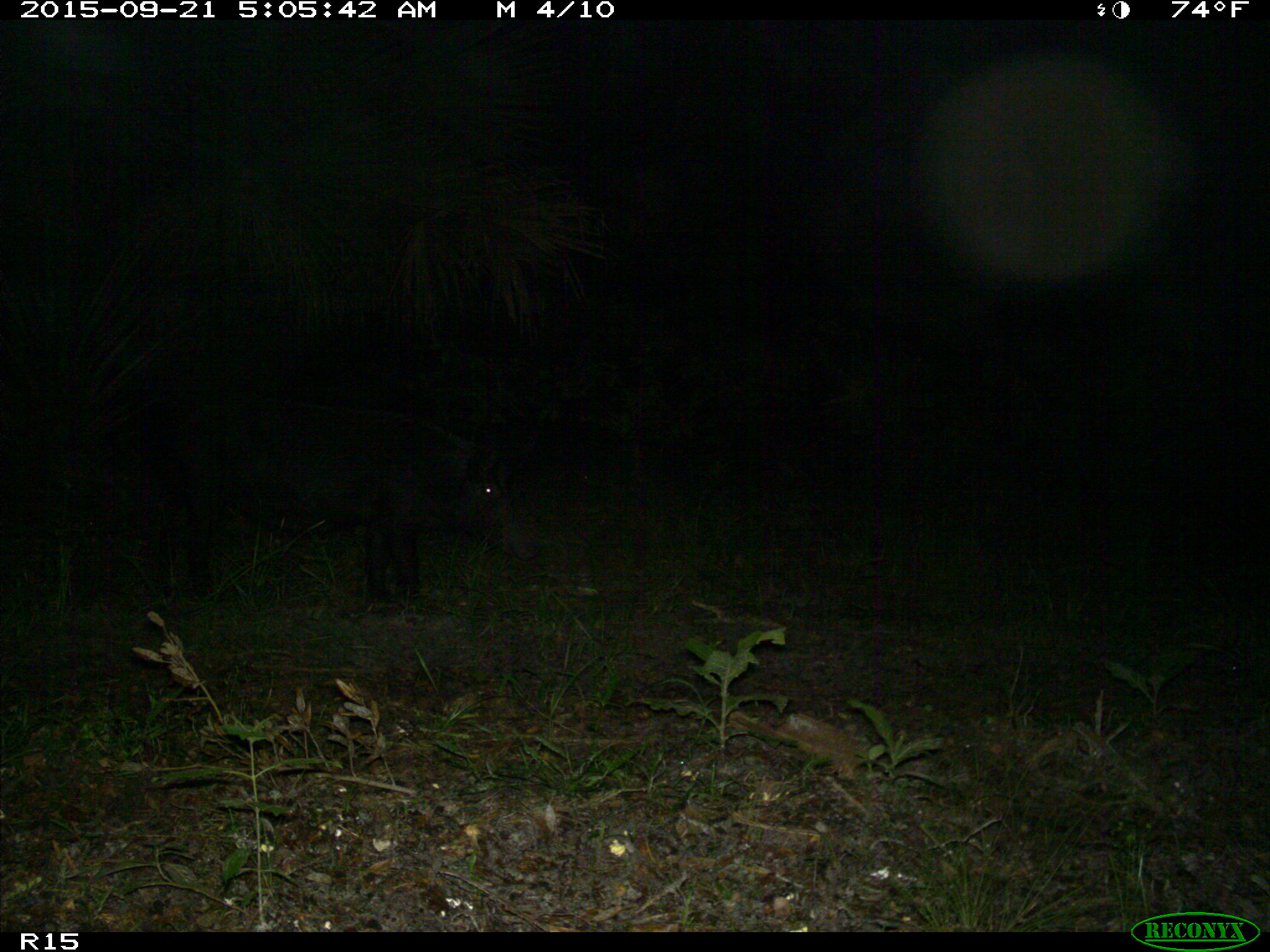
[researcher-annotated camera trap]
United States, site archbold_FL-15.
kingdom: Animalia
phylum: Chordata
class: Mammalia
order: Artiodactyla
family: Suidae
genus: Sus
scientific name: Sus scrofa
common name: wild boar